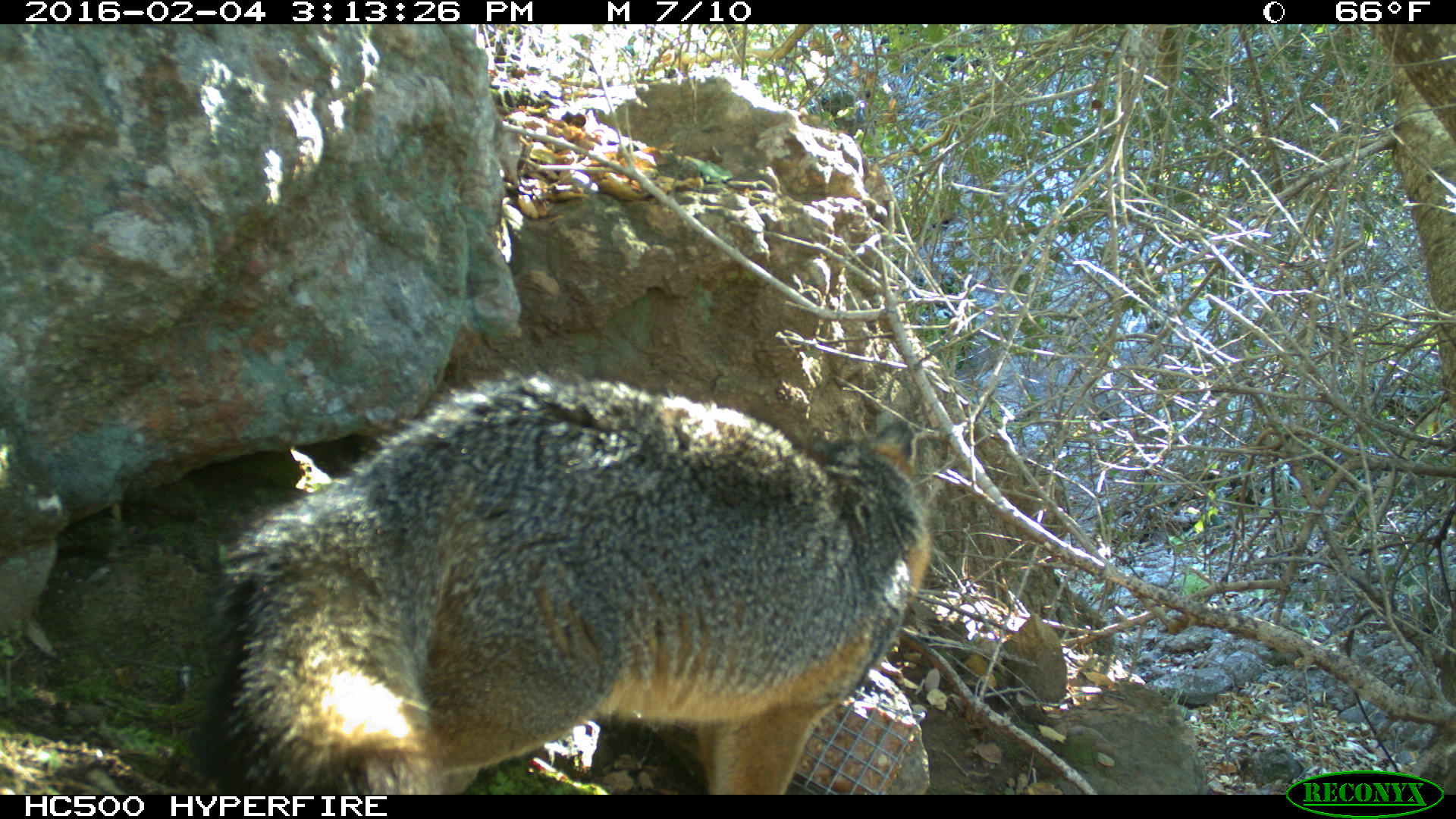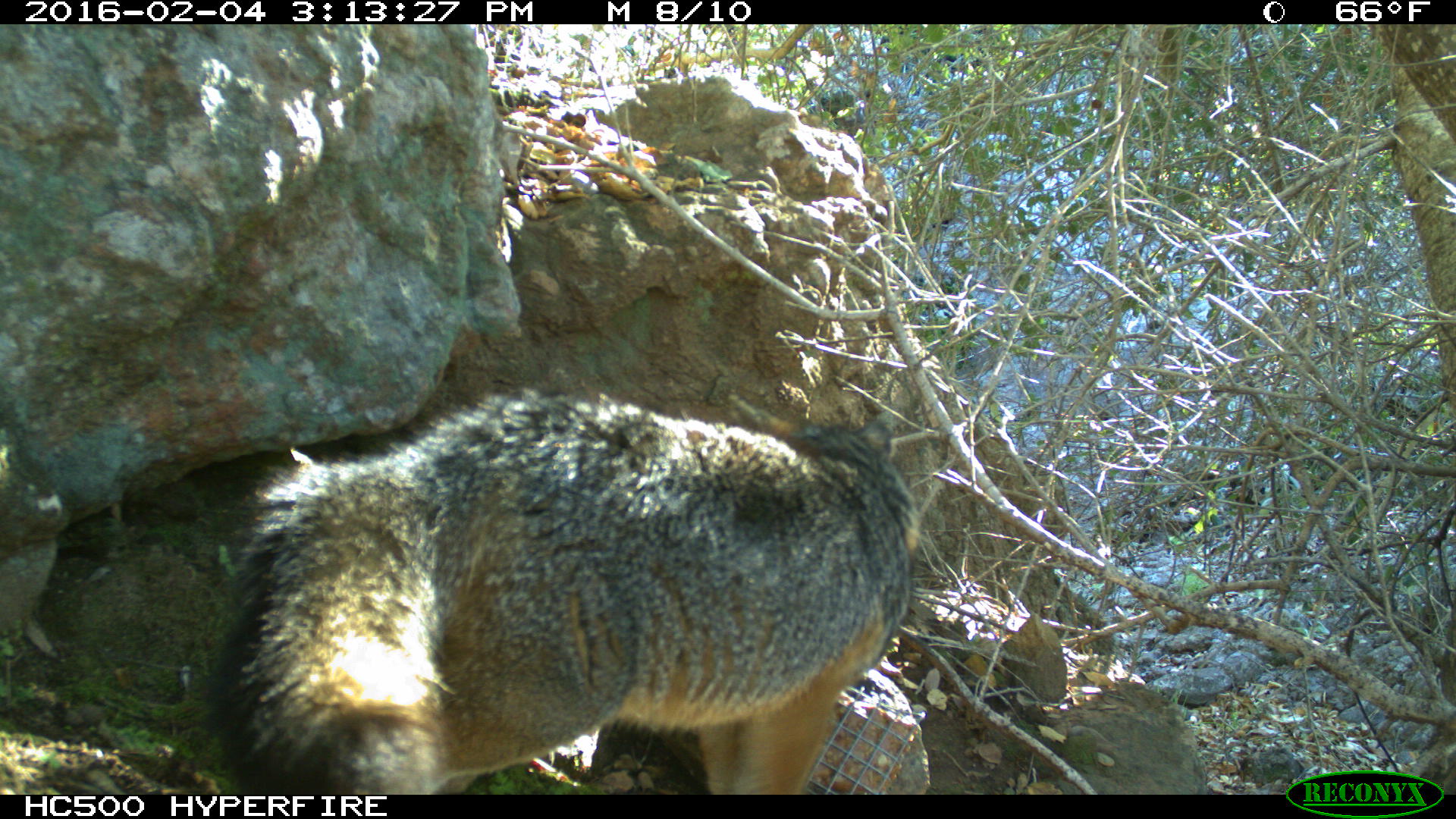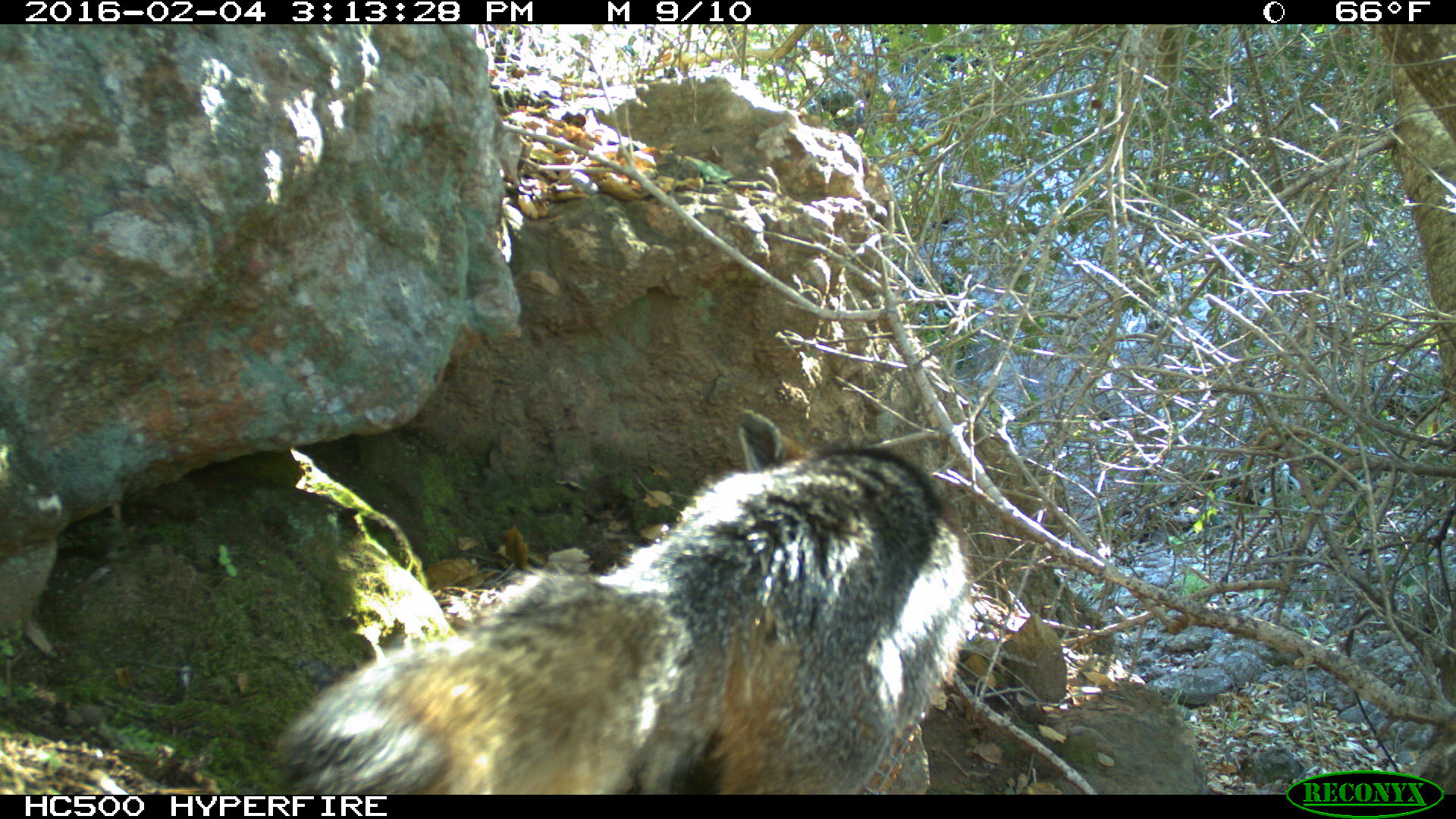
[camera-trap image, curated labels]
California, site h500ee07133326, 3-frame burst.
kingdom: Animalia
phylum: Chordata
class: Mammalia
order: Carnivora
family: Canidae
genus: Urocyon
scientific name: Urocyon littoralis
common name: island fox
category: fox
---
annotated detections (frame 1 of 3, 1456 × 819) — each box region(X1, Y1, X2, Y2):
fox: region(198, 369, 932, 794)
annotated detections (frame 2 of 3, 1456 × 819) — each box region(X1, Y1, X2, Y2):
fox: region(209, 383, 922, 795)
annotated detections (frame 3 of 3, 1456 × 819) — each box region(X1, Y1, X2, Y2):
fox: region(270, 408, 977, 793)